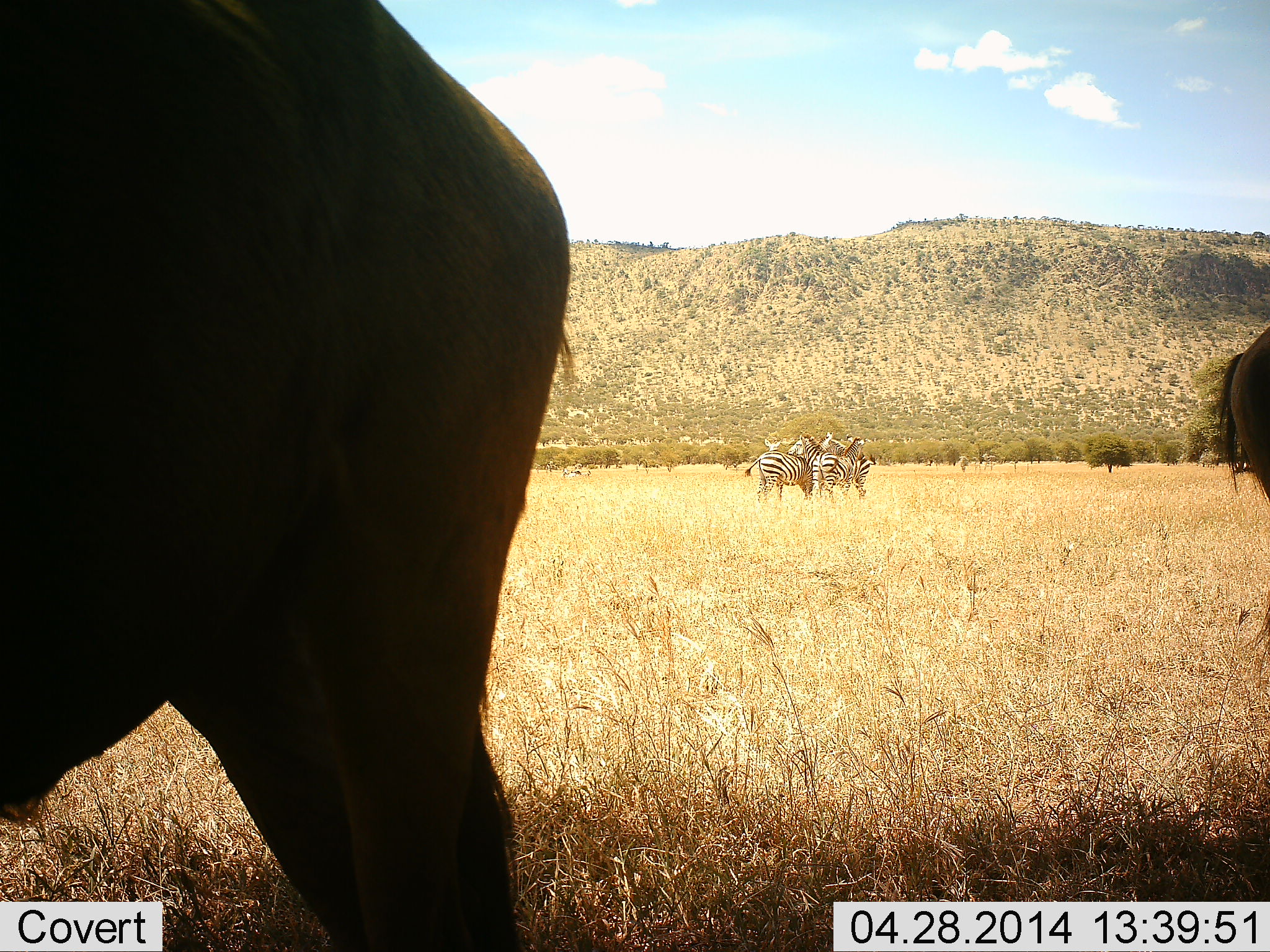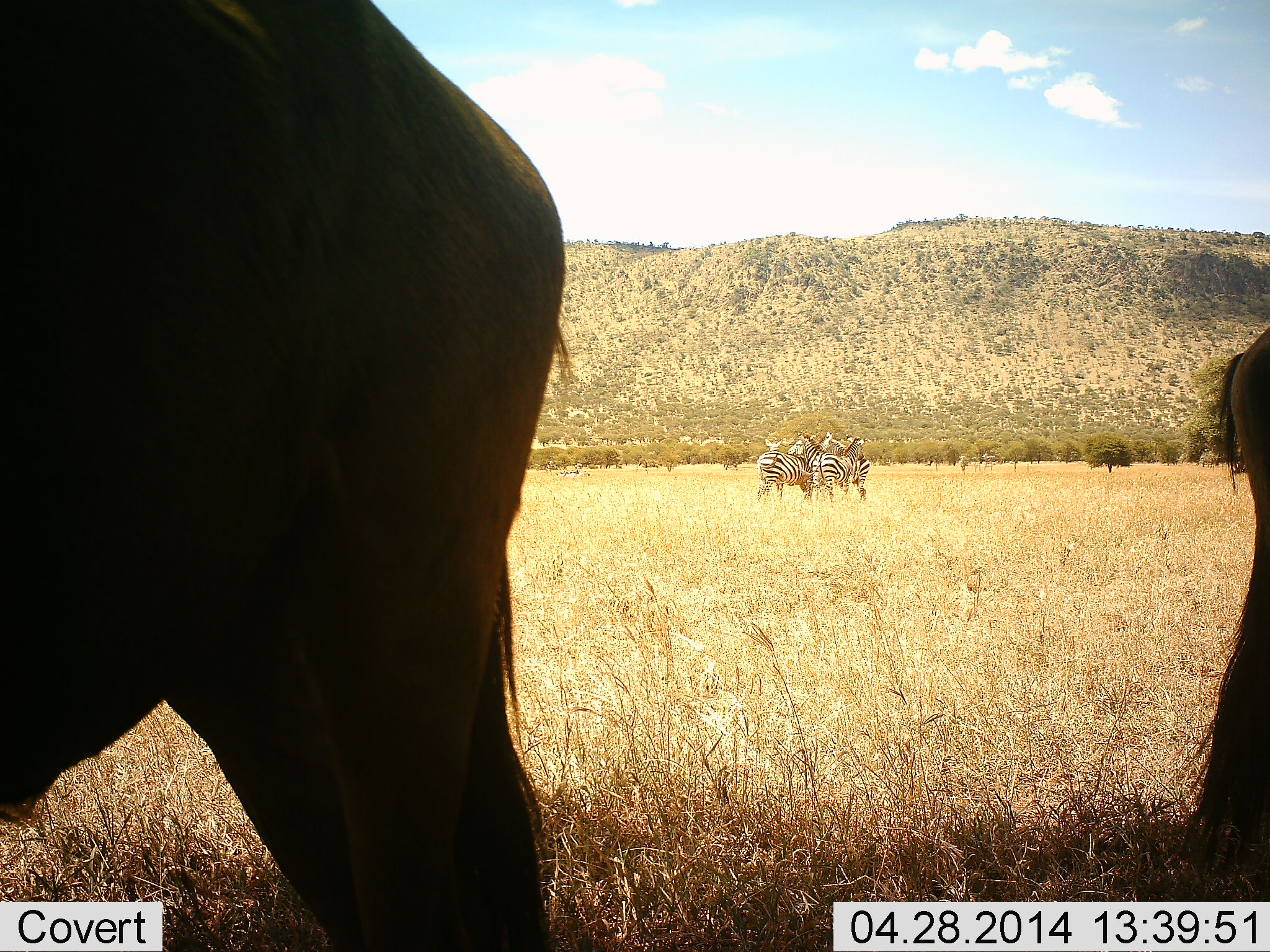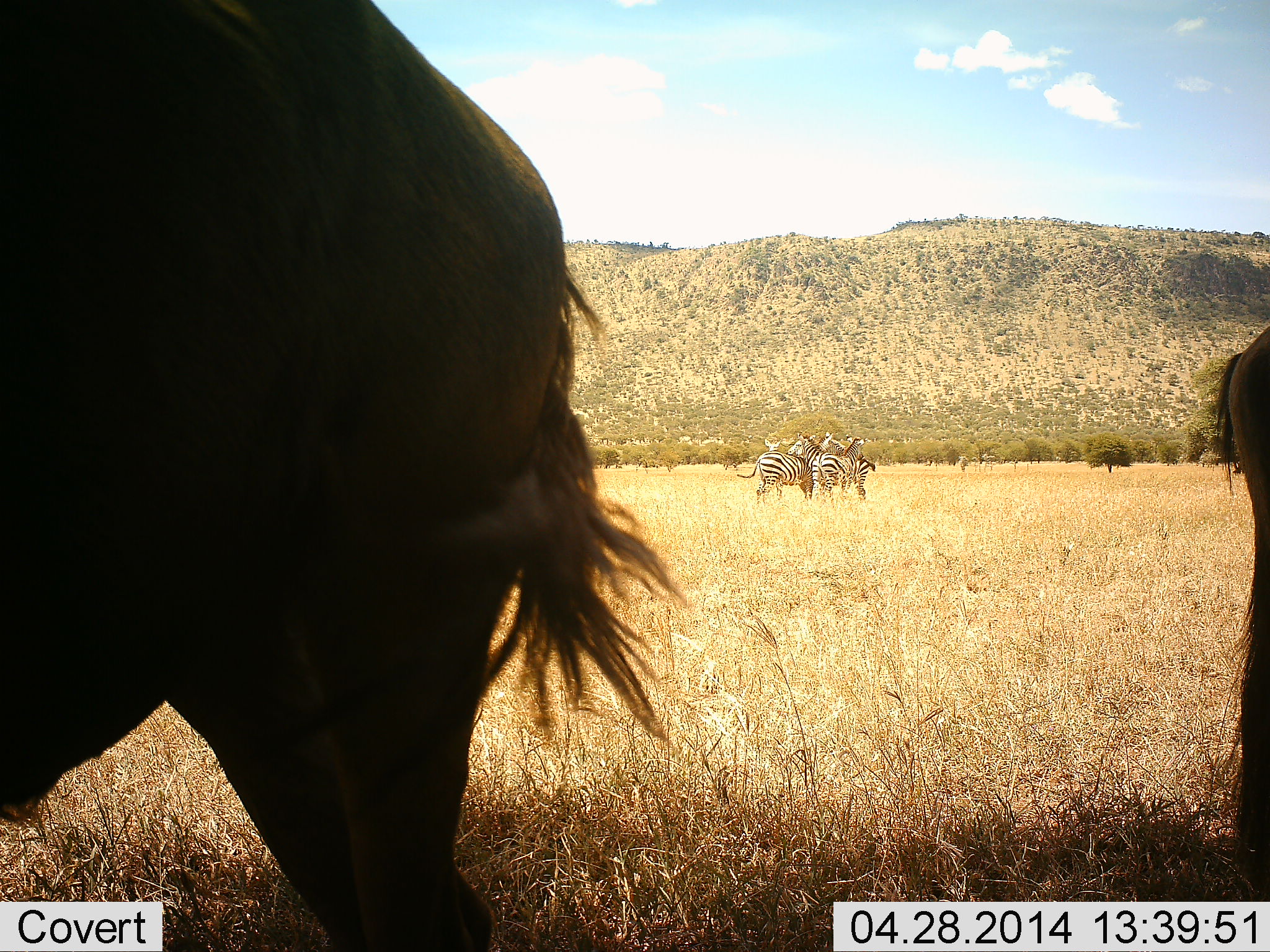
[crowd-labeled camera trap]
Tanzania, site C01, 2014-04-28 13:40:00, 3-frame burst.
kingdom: Animalia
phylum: Chordata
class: Mammalia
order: Artiodactyla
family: Bovidae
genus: Connochaetes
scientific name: Connochaetes taurinus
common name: blue wildebeest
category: wildebeest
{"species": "wildebeest (blue wildebeest) (Connochaetes taurinus)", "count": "2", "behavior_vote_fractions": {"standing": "100%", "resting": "0%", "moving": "0%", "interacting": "0%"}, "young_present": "0%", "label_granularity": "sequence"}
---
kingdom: Animalia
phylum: Chordata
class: Mammalia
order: Perissodactyla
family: Equidae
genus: Equus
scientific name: Equus quagga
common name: plains zebra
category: zebra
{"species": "zebra (plains zebra) (Equus quagga)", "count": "3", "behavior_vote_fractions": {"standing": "88%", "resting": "6%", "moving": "6%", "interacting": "24%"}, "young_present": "0%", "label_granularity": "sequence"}